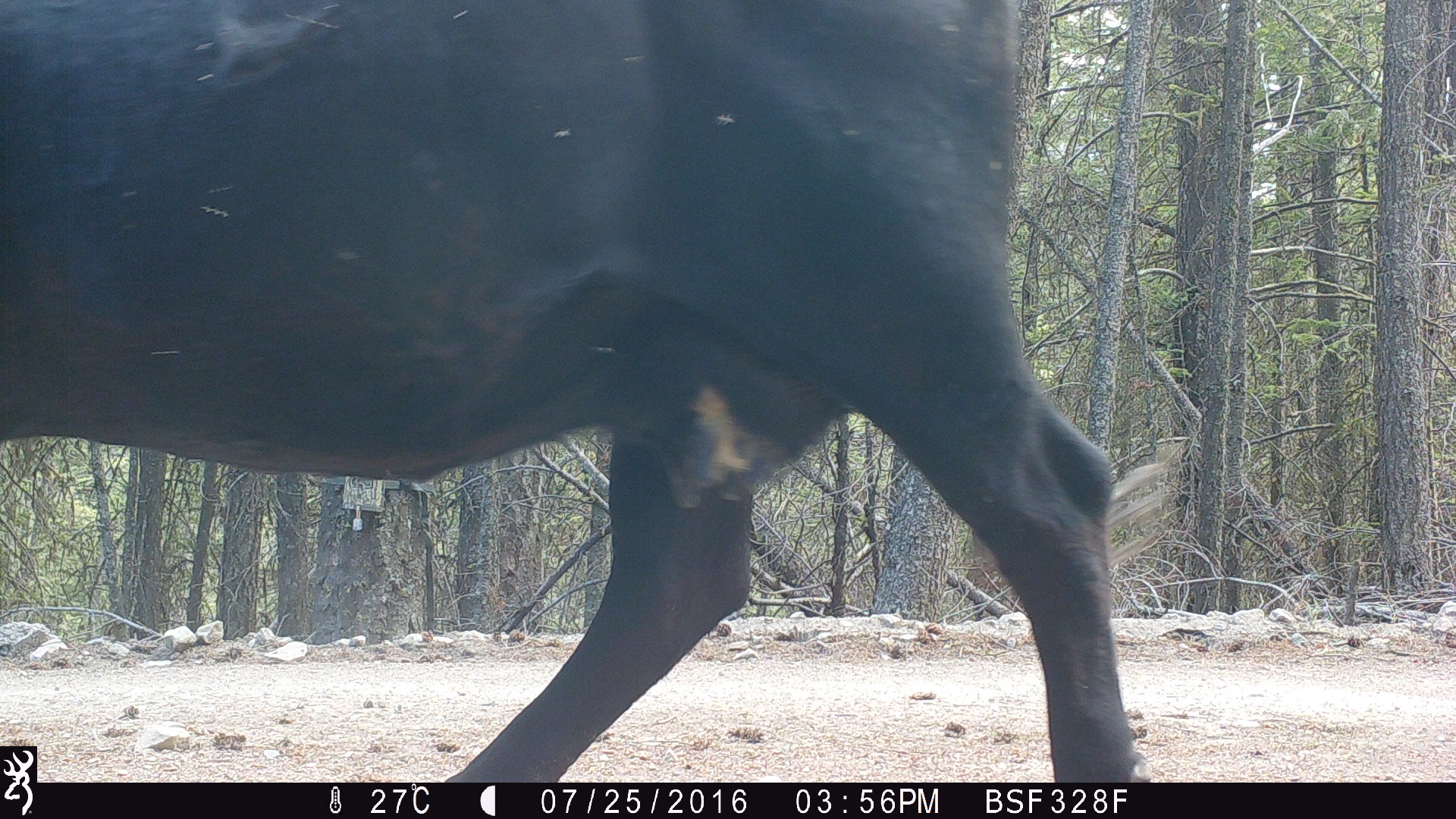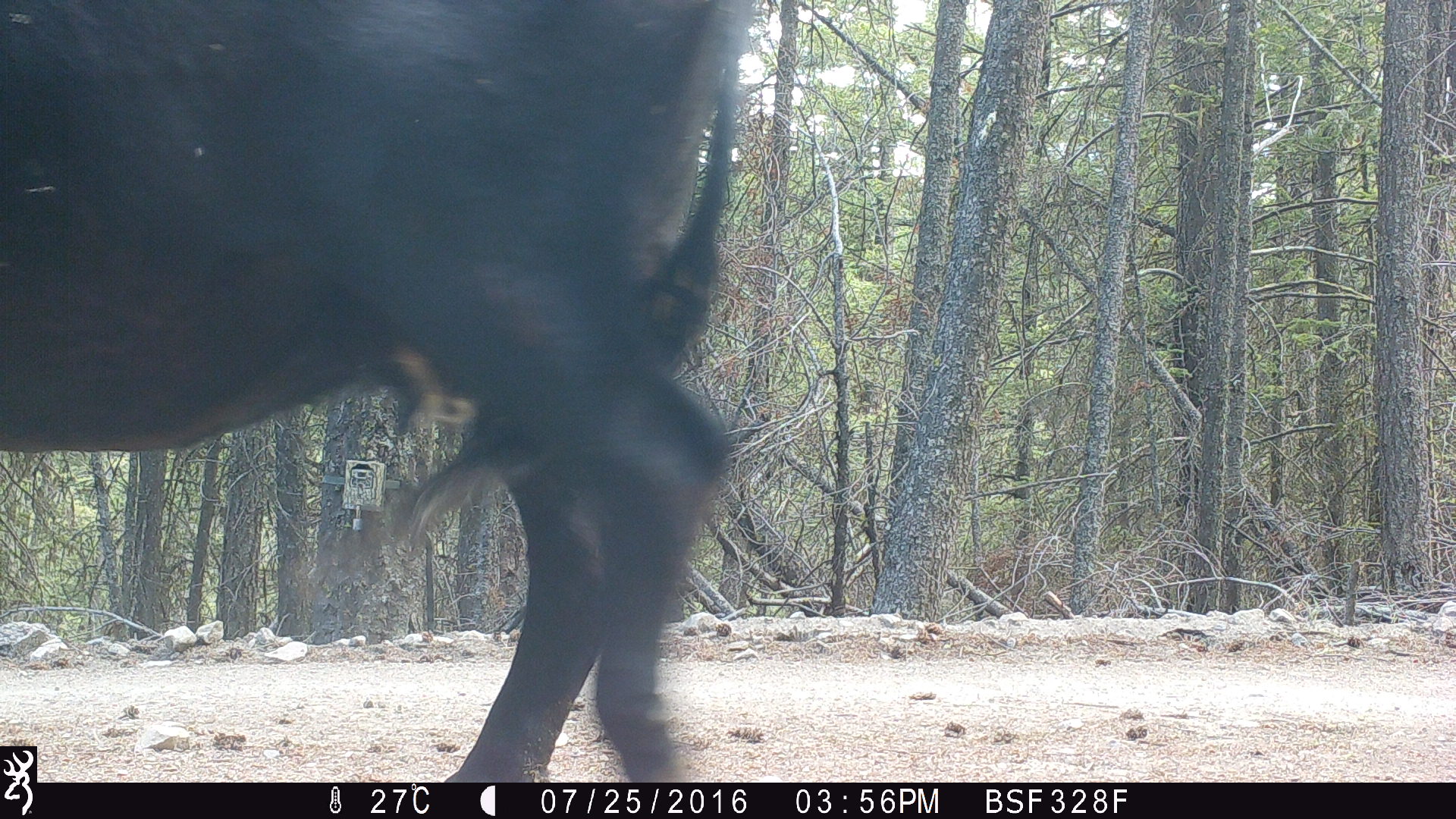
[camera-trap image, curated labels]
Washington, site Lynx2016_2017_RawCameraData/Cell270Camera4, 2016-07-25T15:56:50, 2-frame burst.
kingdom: Animalia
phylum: Chordata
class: Mammalia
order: Artiodactyla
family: Bovidae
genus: Bos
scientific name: Bos taurus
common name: domestic cattle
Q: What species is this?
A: Domestic cattle (Bos taurus).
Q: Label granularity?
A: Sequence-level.